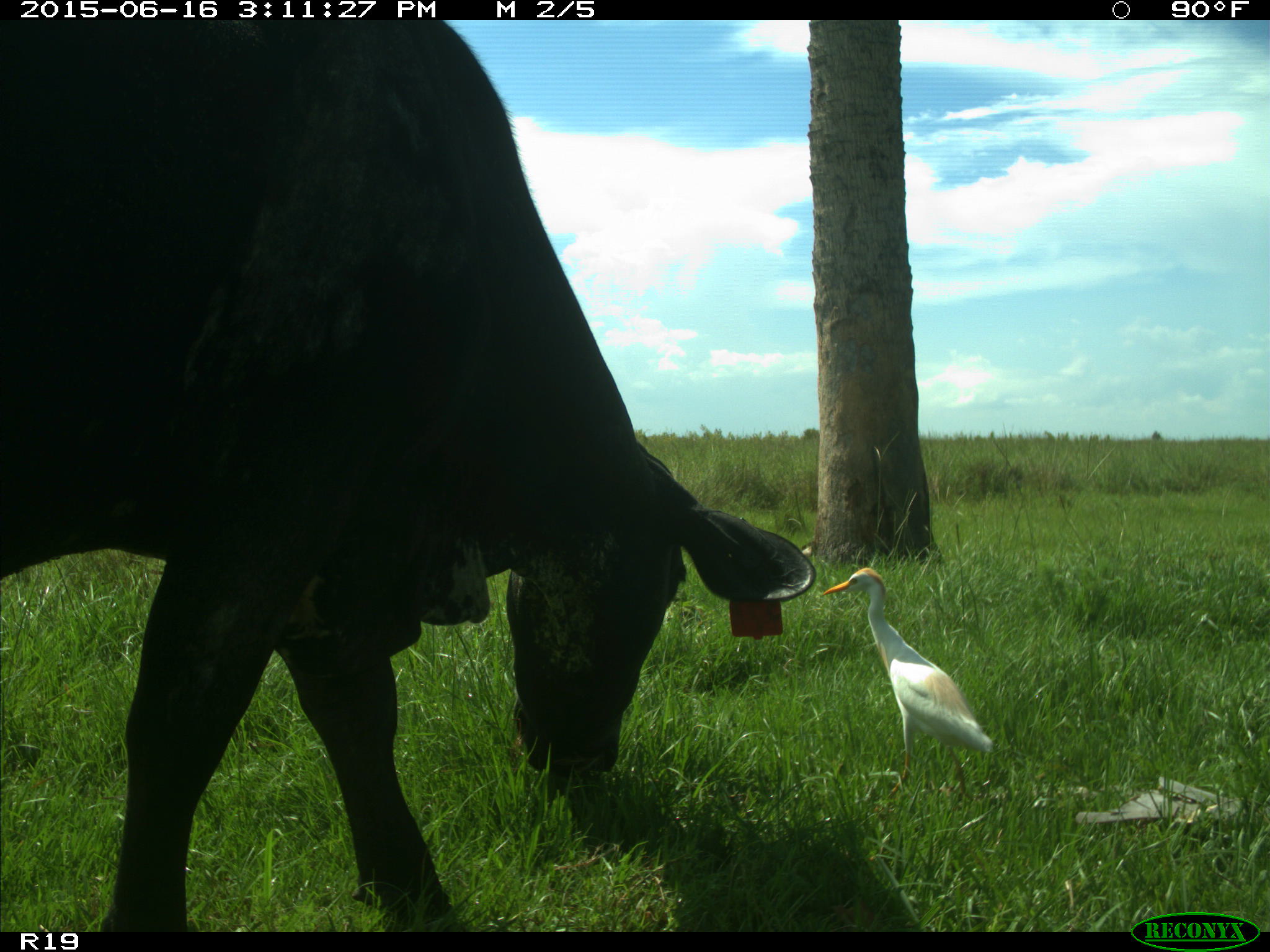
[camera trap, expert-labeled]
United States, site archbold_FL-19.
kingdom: Animalia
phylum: Chordata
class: Mammalia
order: Artiodactyla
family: Bovidae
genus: Bos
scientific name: Bos taurus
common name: domestic cow